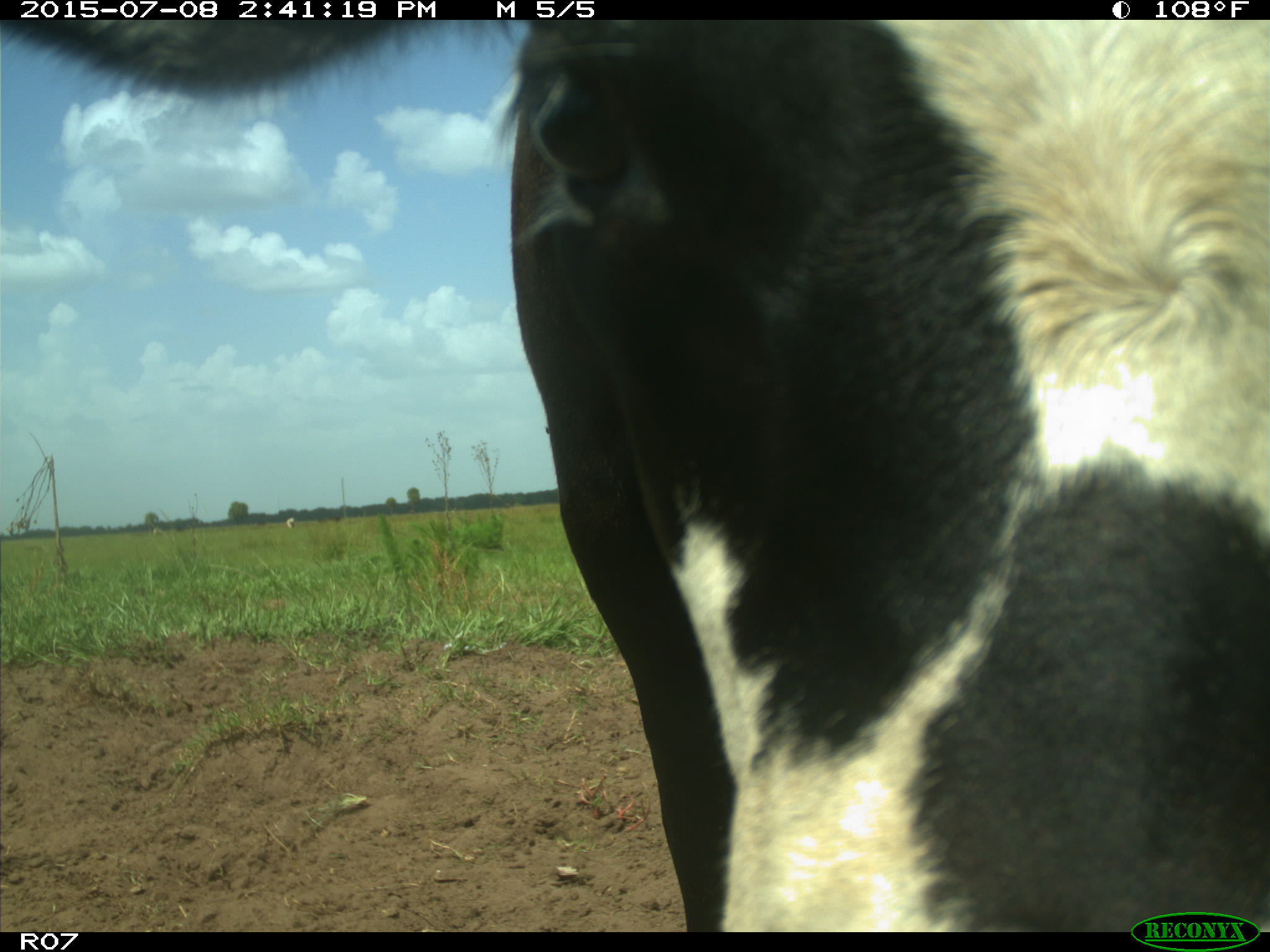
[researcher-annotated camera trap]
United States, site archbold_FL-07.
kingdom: Animalia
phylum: Chordata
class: Mammalia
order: Artiodactyla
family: Bovidae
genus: Bos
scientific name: Bos taurus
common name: domestic cow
Bos taurus (domestic cow).